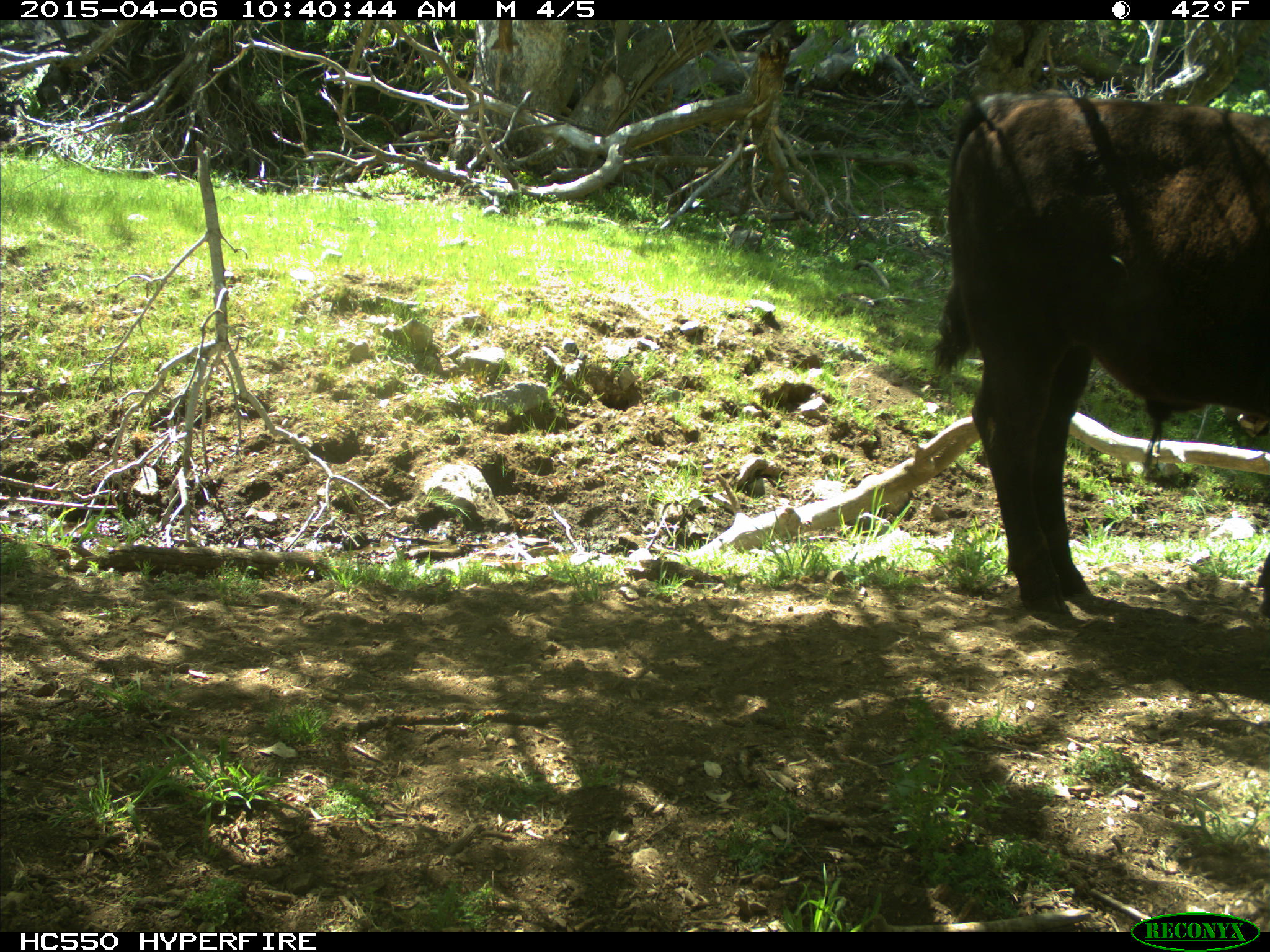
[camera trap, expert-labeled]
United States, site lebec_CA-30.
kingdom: Animalia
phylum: Chordata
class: Mammalia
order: Artiodactyla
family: Bovidae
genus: Bos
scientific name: Bos taurus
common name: domestic cow